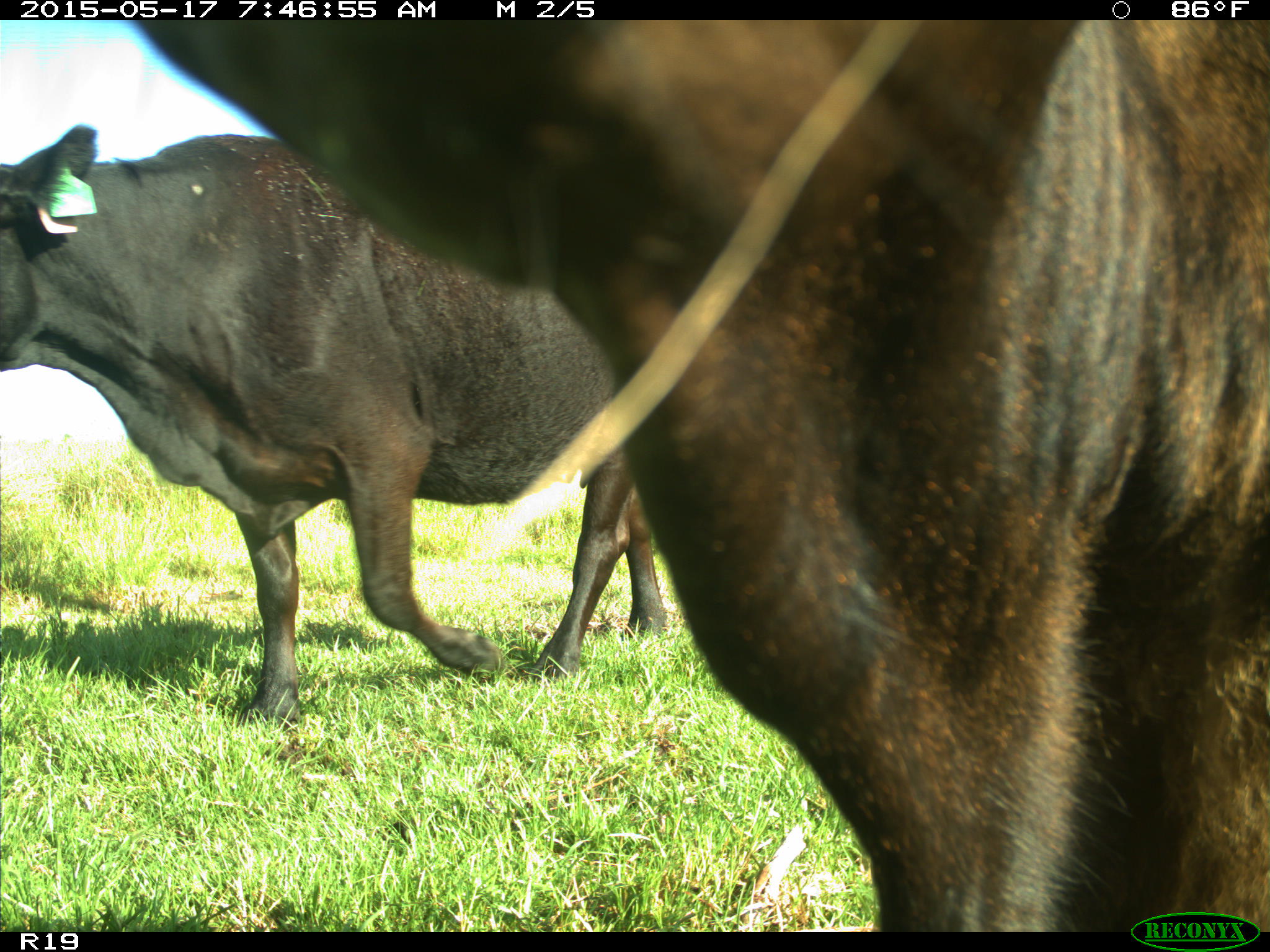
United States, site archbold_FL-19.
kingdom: Animalia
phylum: Chordata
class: Mammalia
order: Artiodactyla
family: Bovidae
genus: Bos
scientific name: Bos taurus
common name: domestic cow